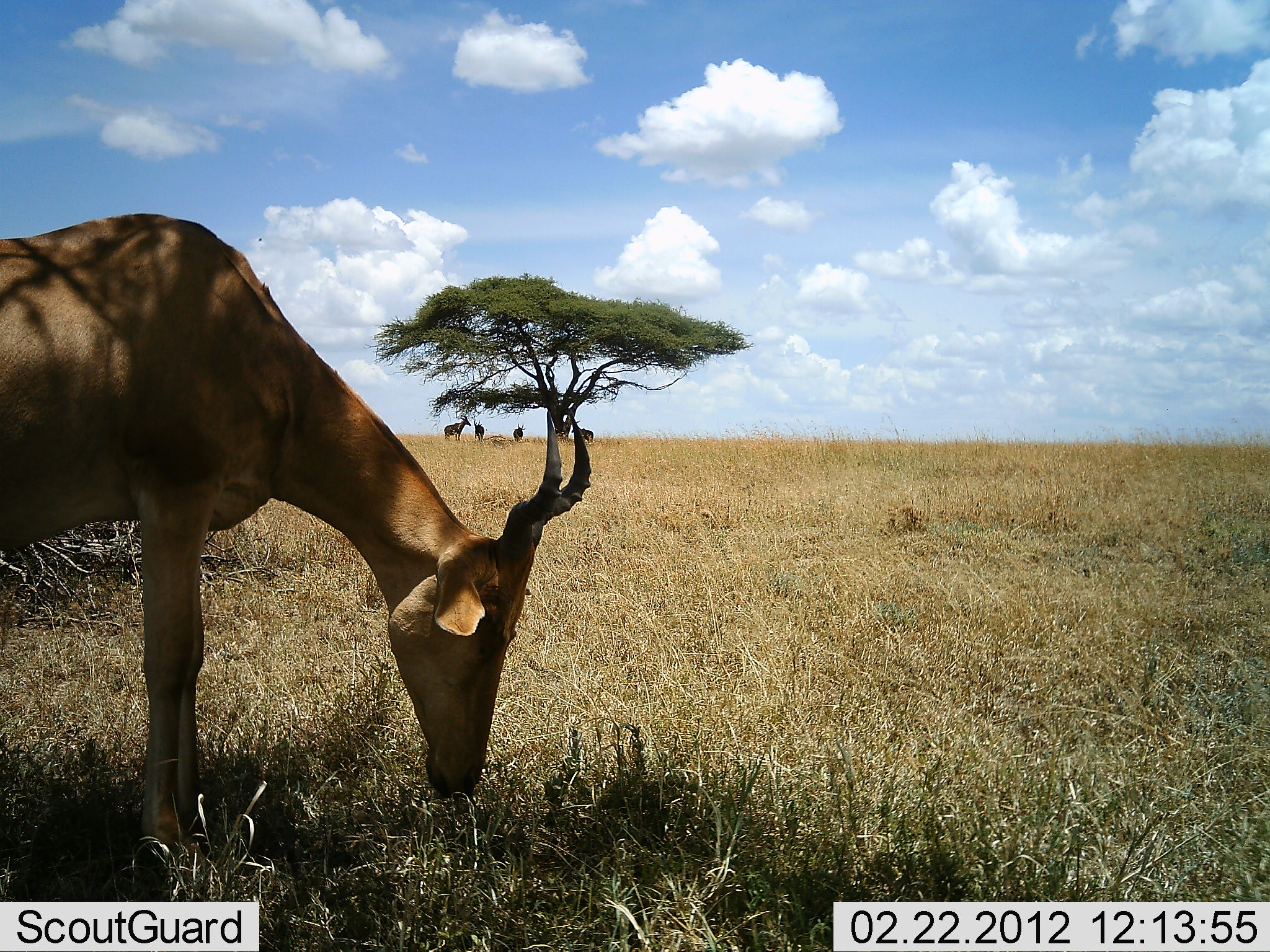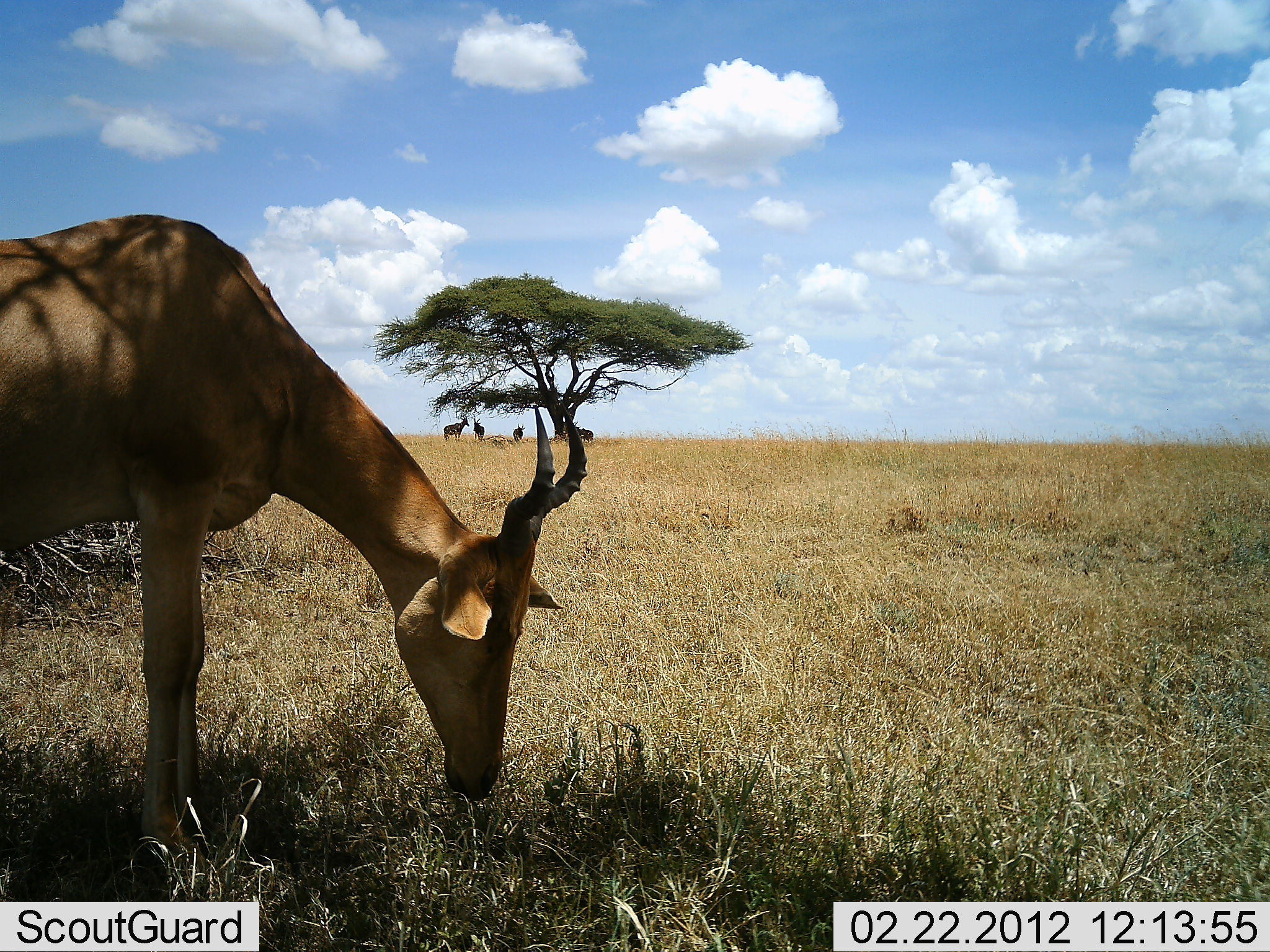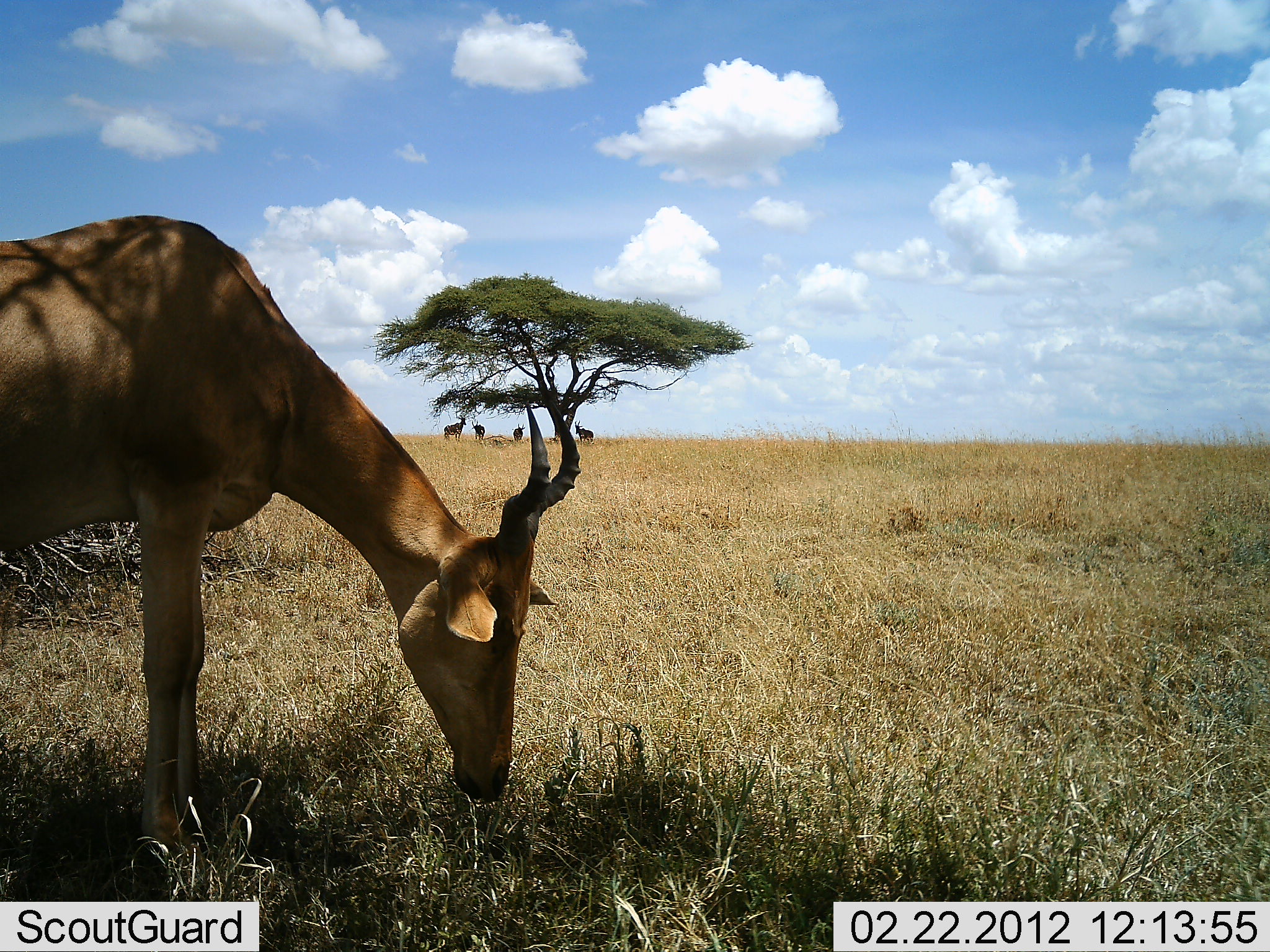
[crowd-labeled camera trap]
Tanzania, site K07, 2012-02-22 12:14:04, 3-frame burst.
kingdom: Animalia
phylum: Chordata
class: Mammalia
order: Artiodactyla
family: Bovidae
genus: Alcelaphus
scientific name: Alcelaphus buselaphus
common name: hartebeest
Hartebeest (Alcelaphus buselaphus), count 5. Behavior (volunteer vote fractions): standing 50%, resting 0%, moving 0%, interacting 0%. Young present (vote fraction): 0%. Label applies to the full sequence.